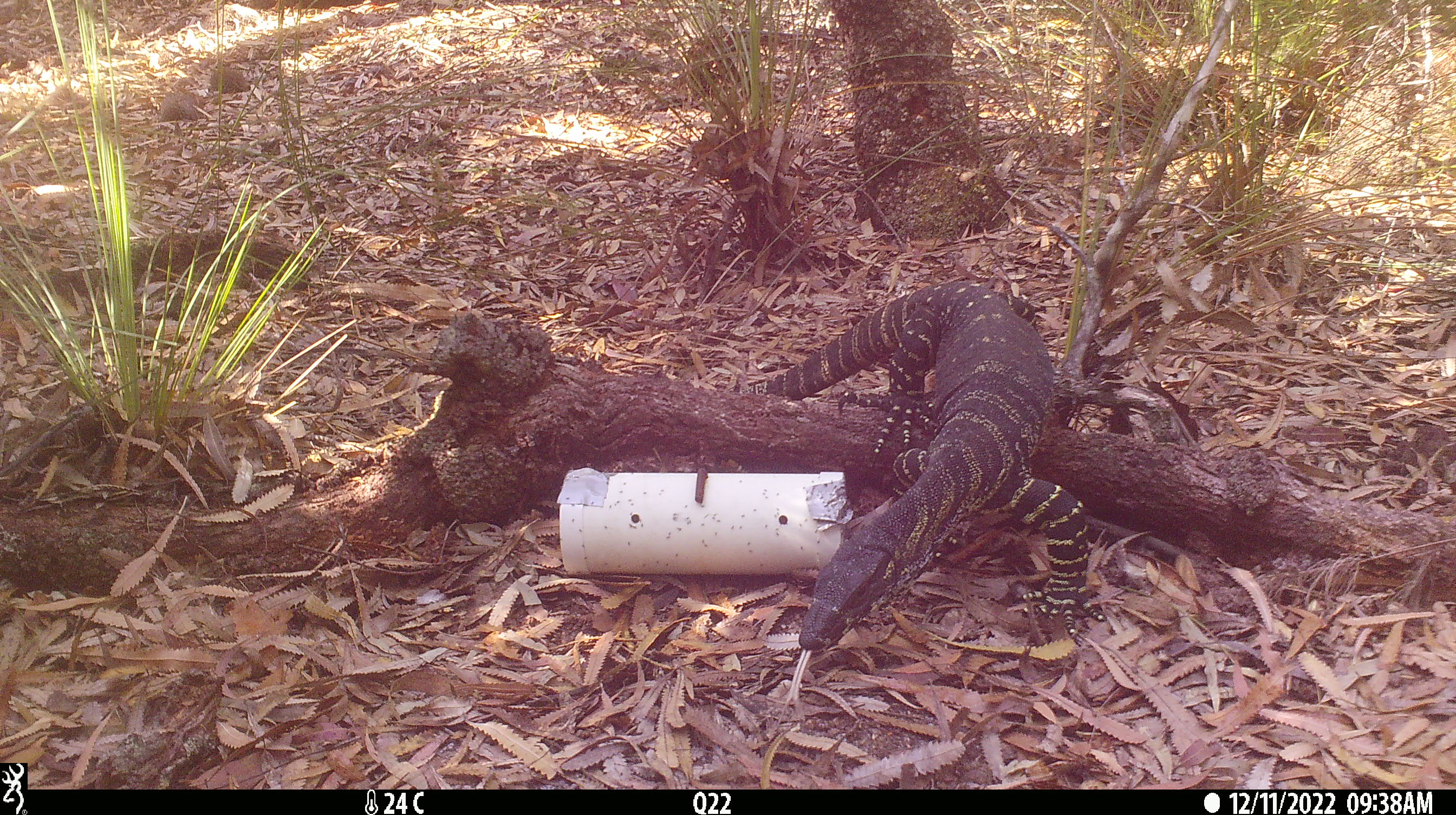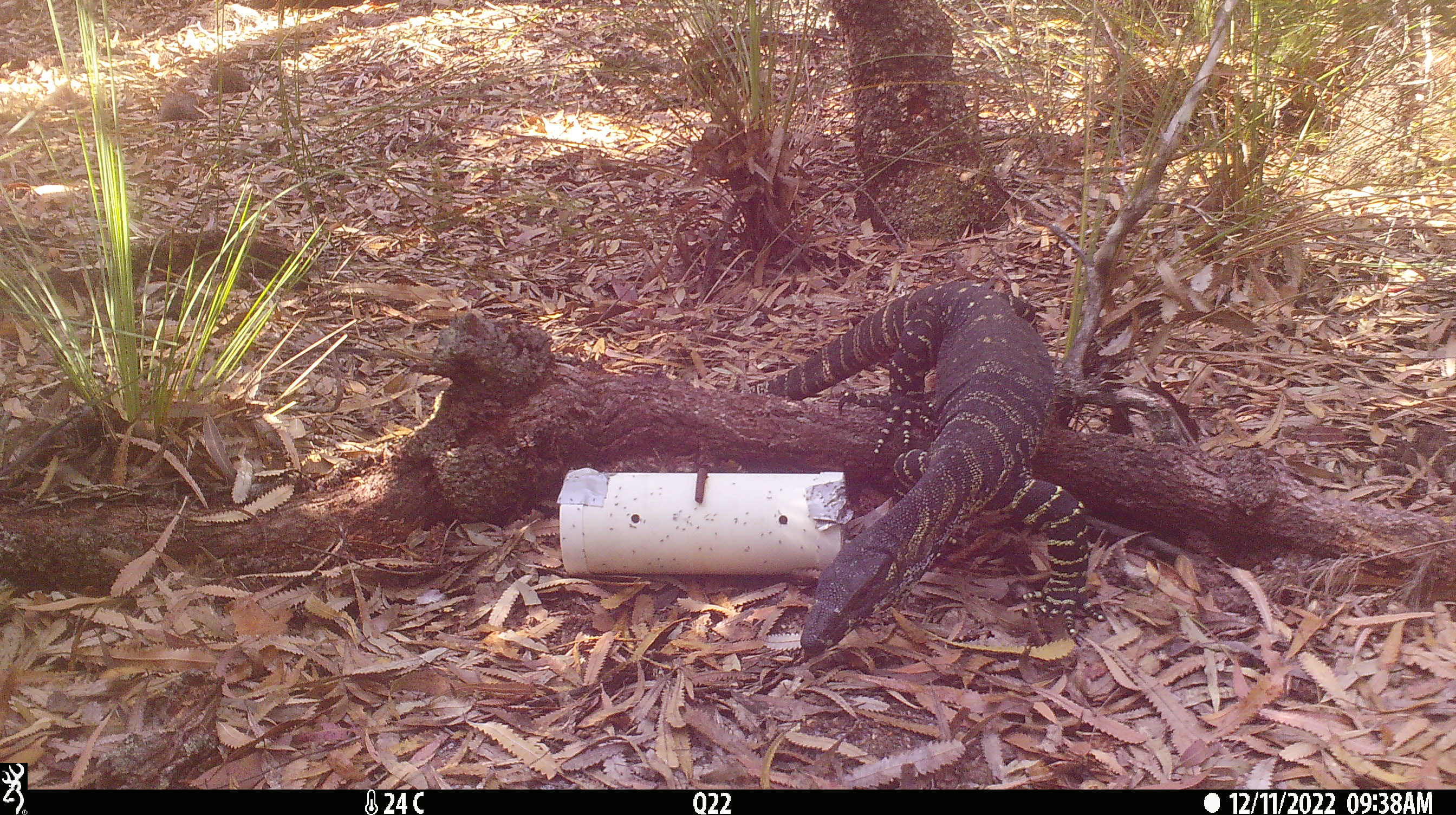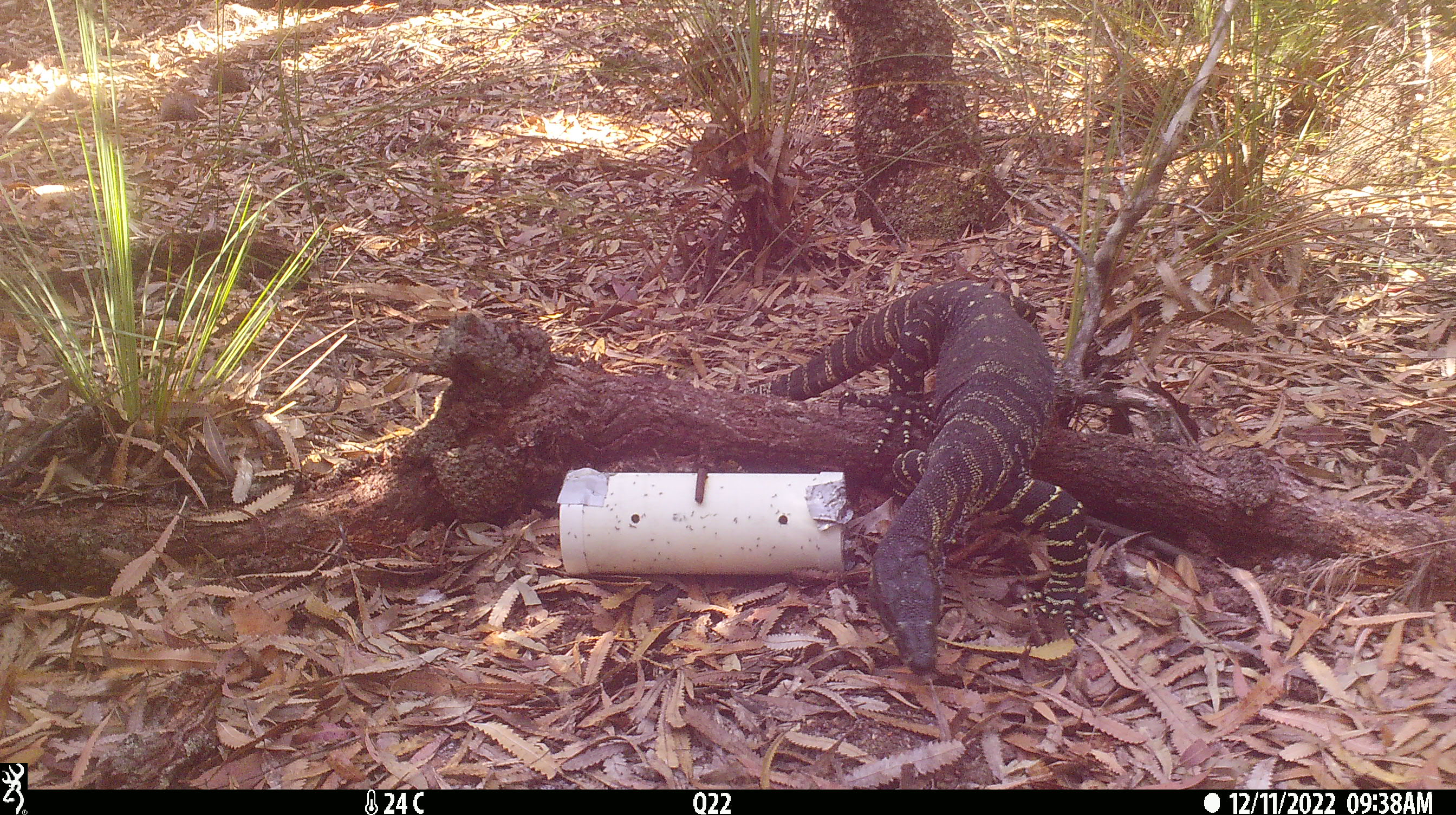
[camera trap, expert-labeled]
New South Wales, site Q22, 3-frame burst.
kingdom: Animalia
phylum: Chordata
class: Reptilia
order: Squamata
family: Varanidae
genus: Varanus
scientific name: Varanus varius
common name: lace monitor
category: goanna